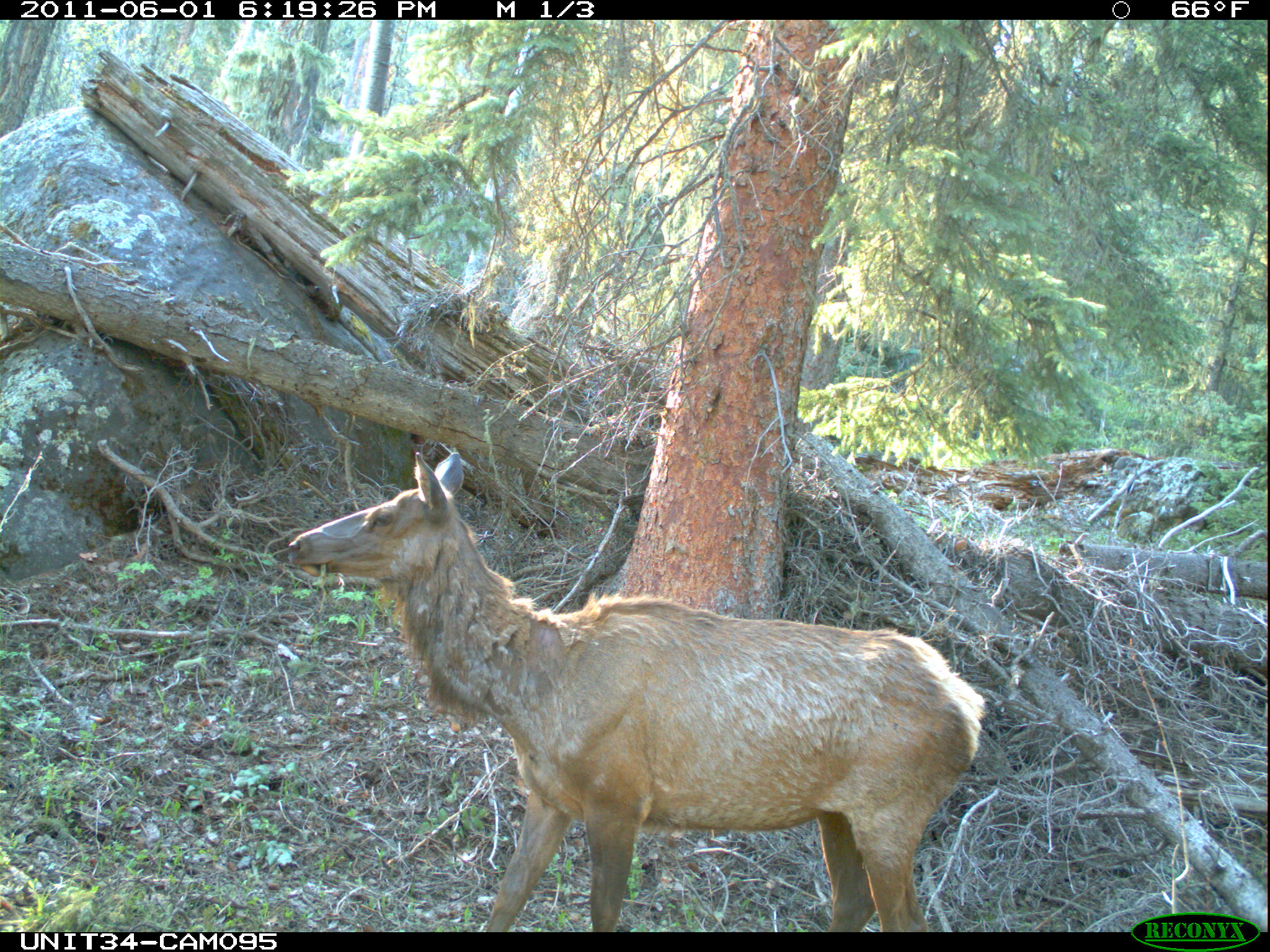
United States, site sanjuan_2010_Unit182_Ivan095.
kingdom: Animalia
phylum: Chordata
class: Mammalia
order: Artiodactyla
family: Cervidae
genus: Cervus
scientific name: Cervus elaphus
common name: red deer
Cervus elaphus (red deer).